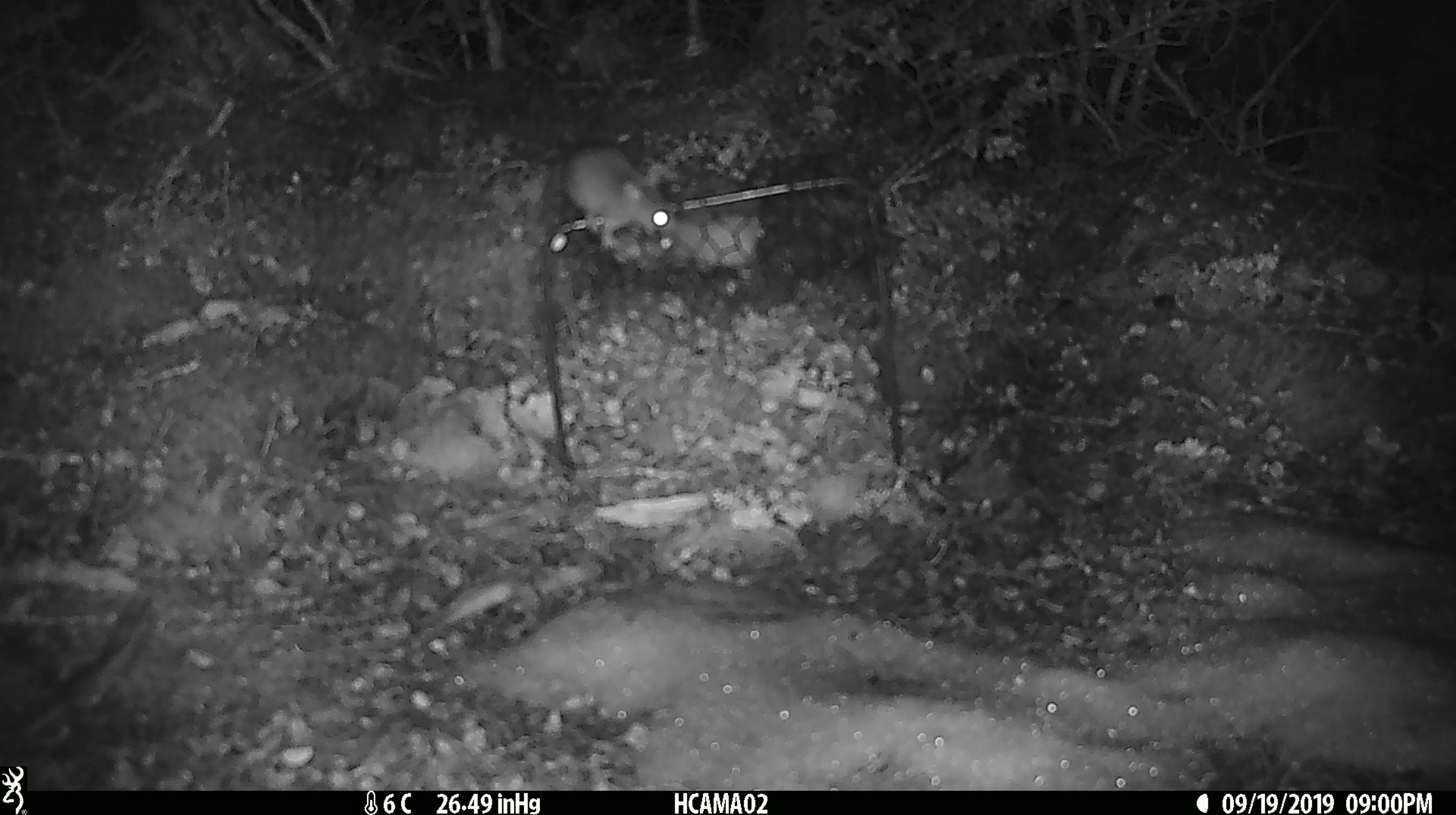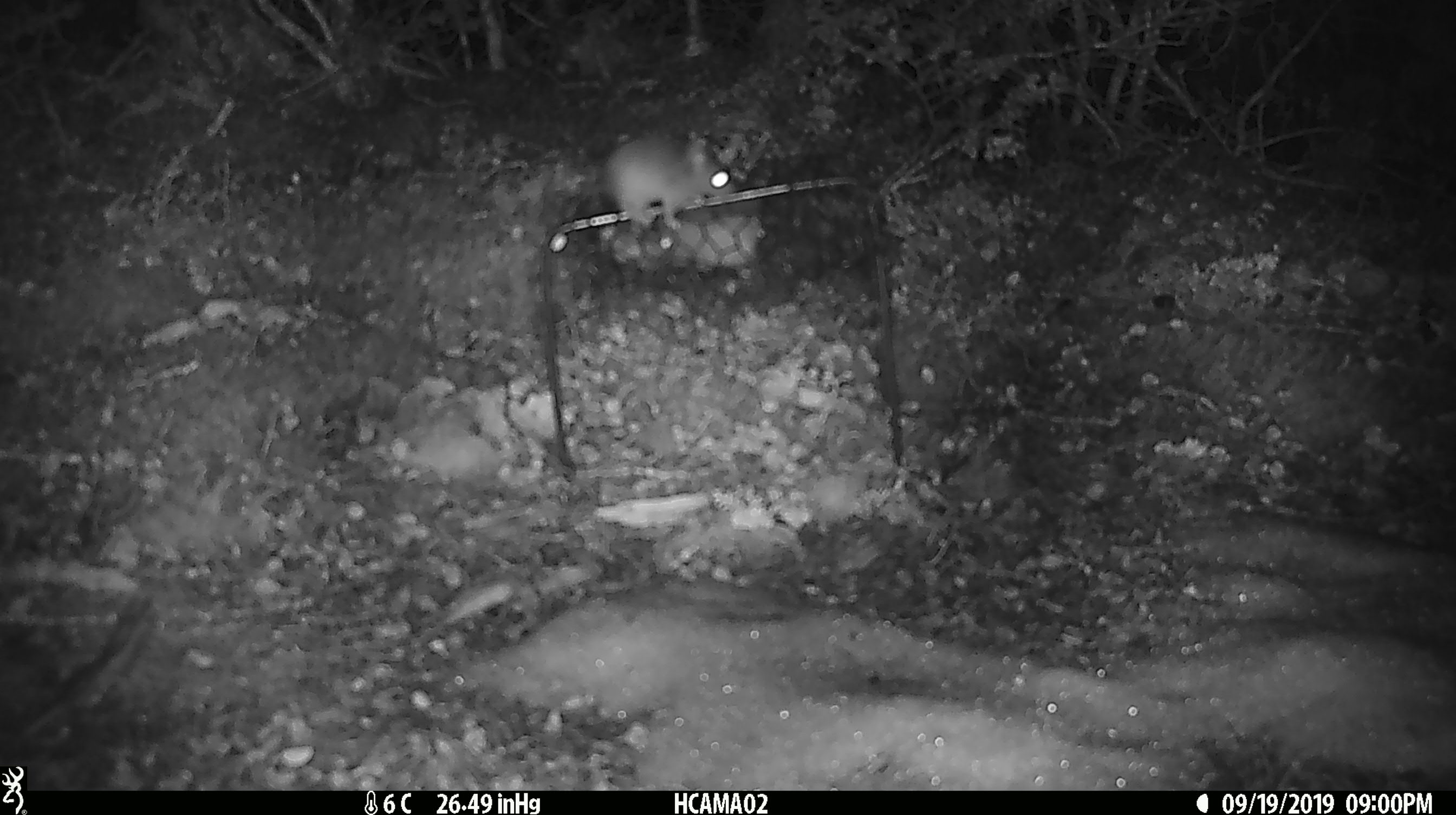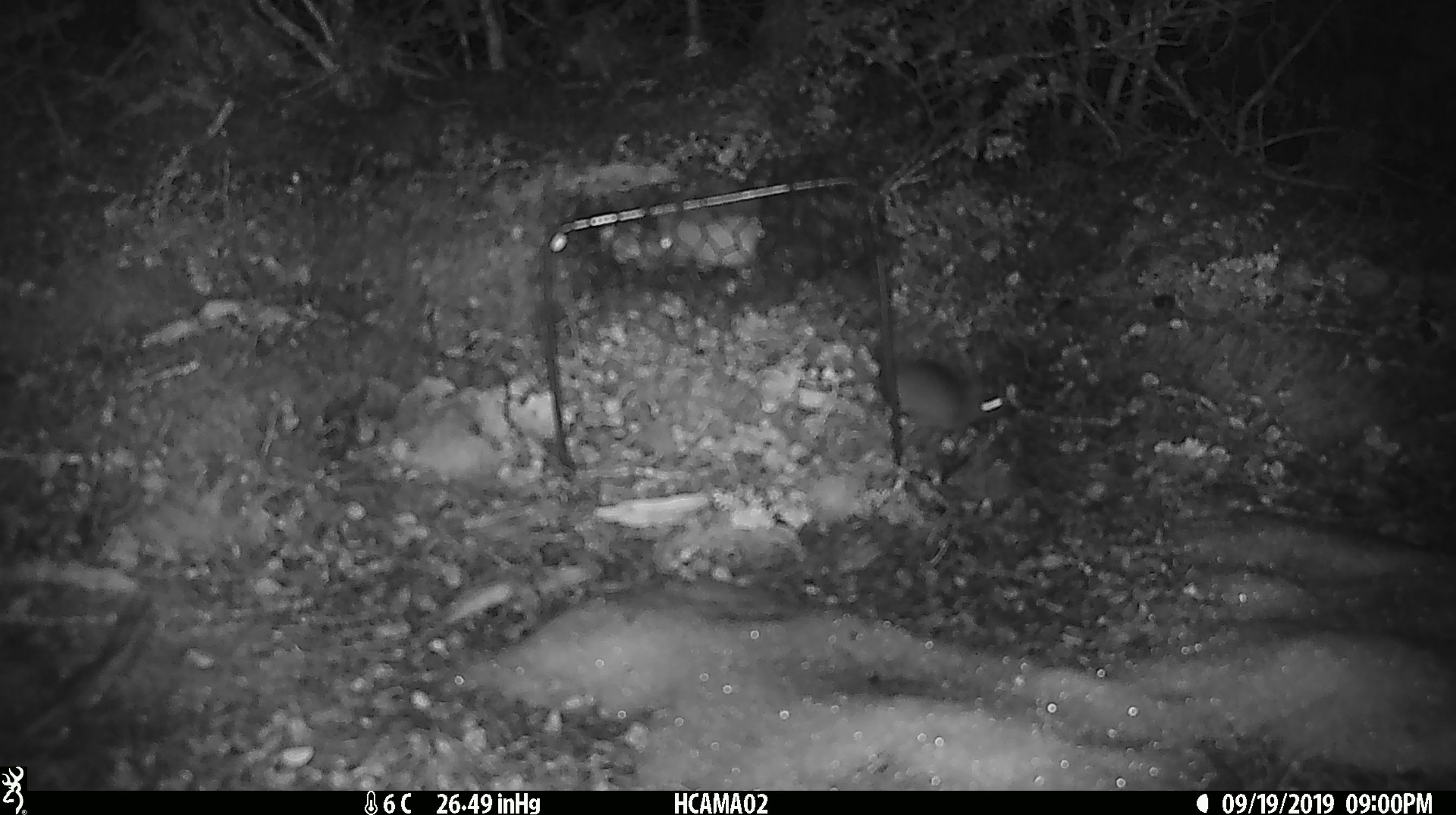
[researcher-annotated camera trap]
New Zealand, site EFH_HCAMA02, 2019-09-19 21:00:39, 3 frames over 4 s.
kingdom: Animalia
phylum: Chordata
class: Mammalia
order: Rodentia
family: Muridae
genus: Mus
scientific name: Mus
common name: mouse